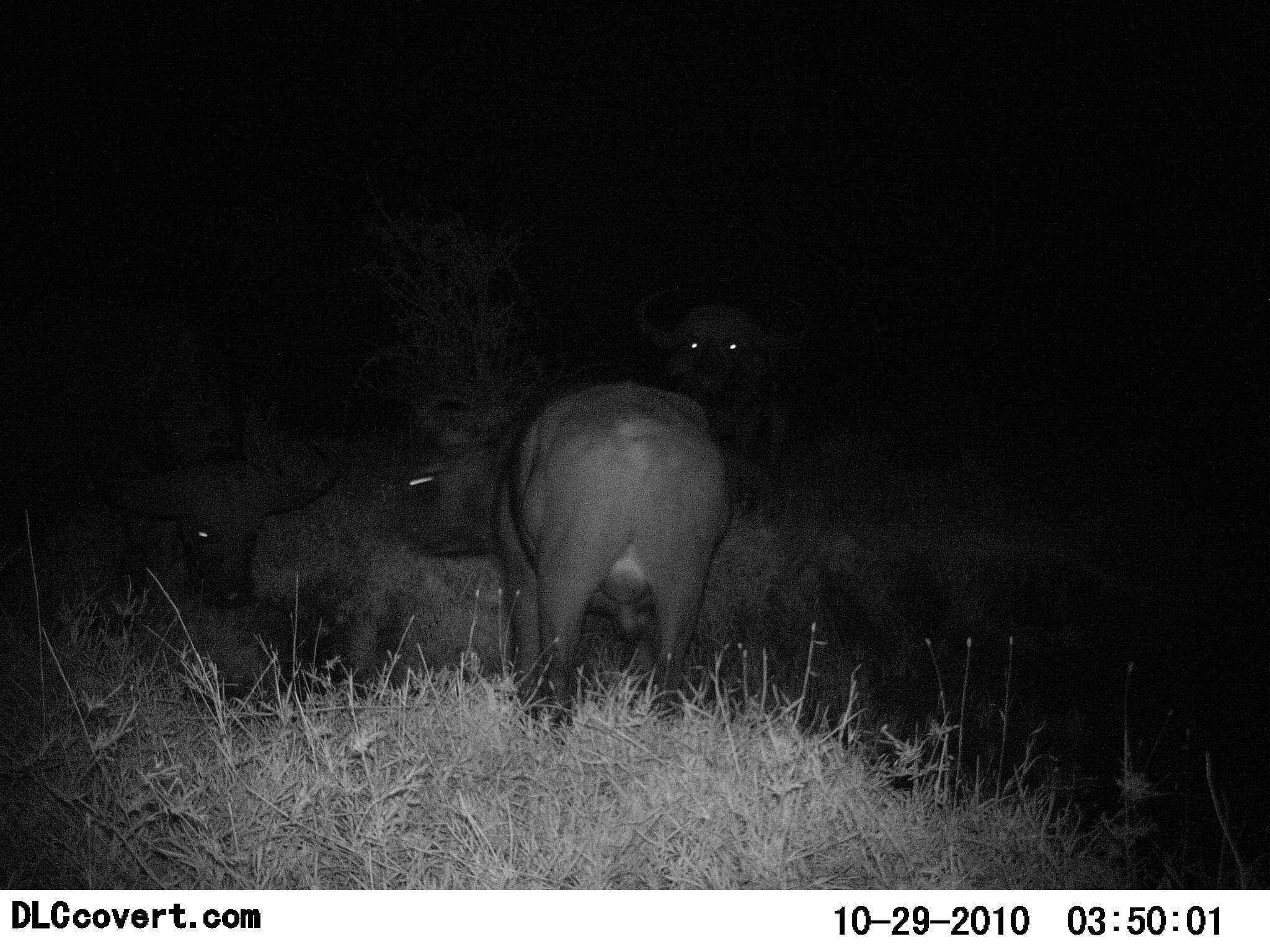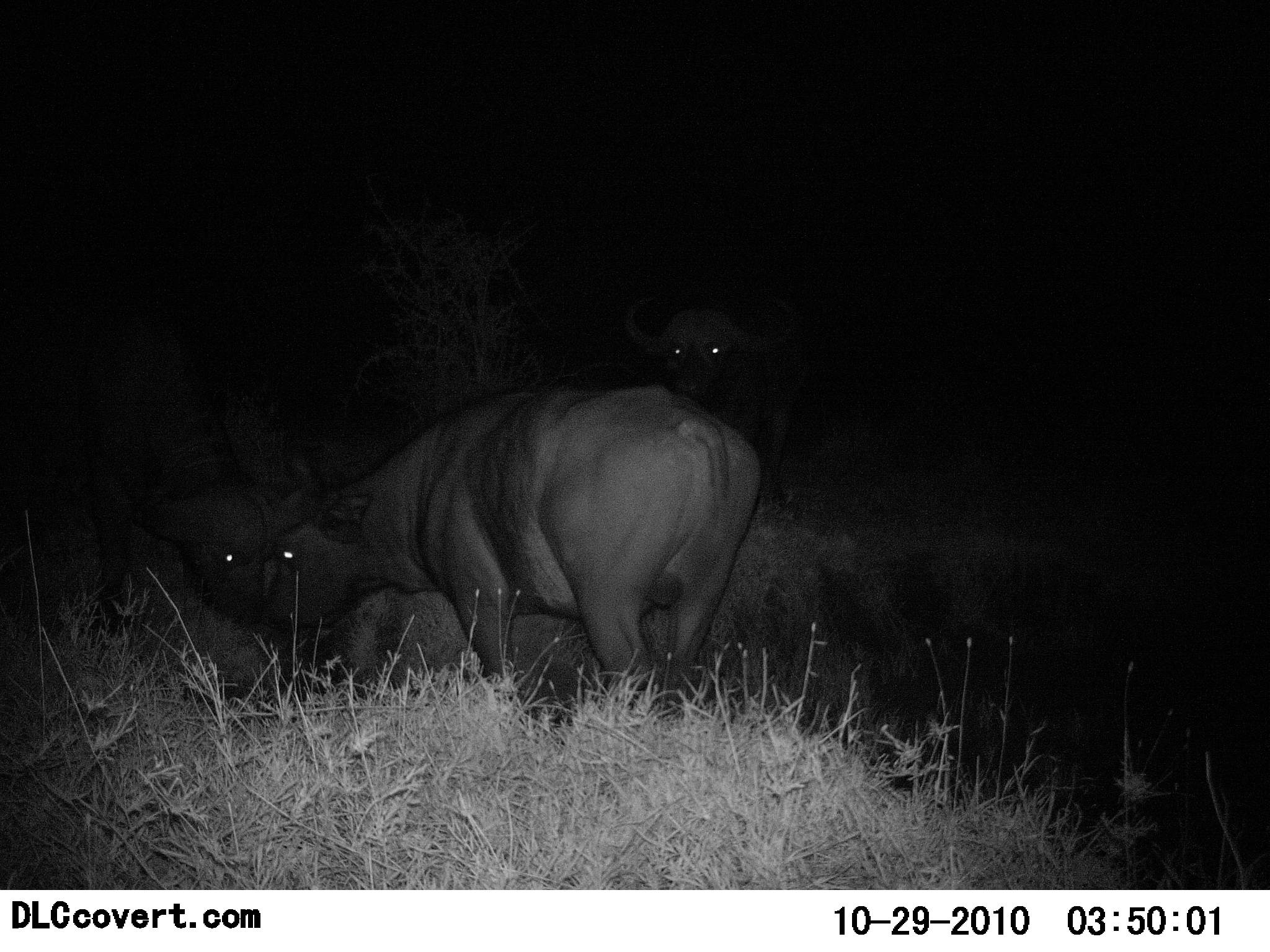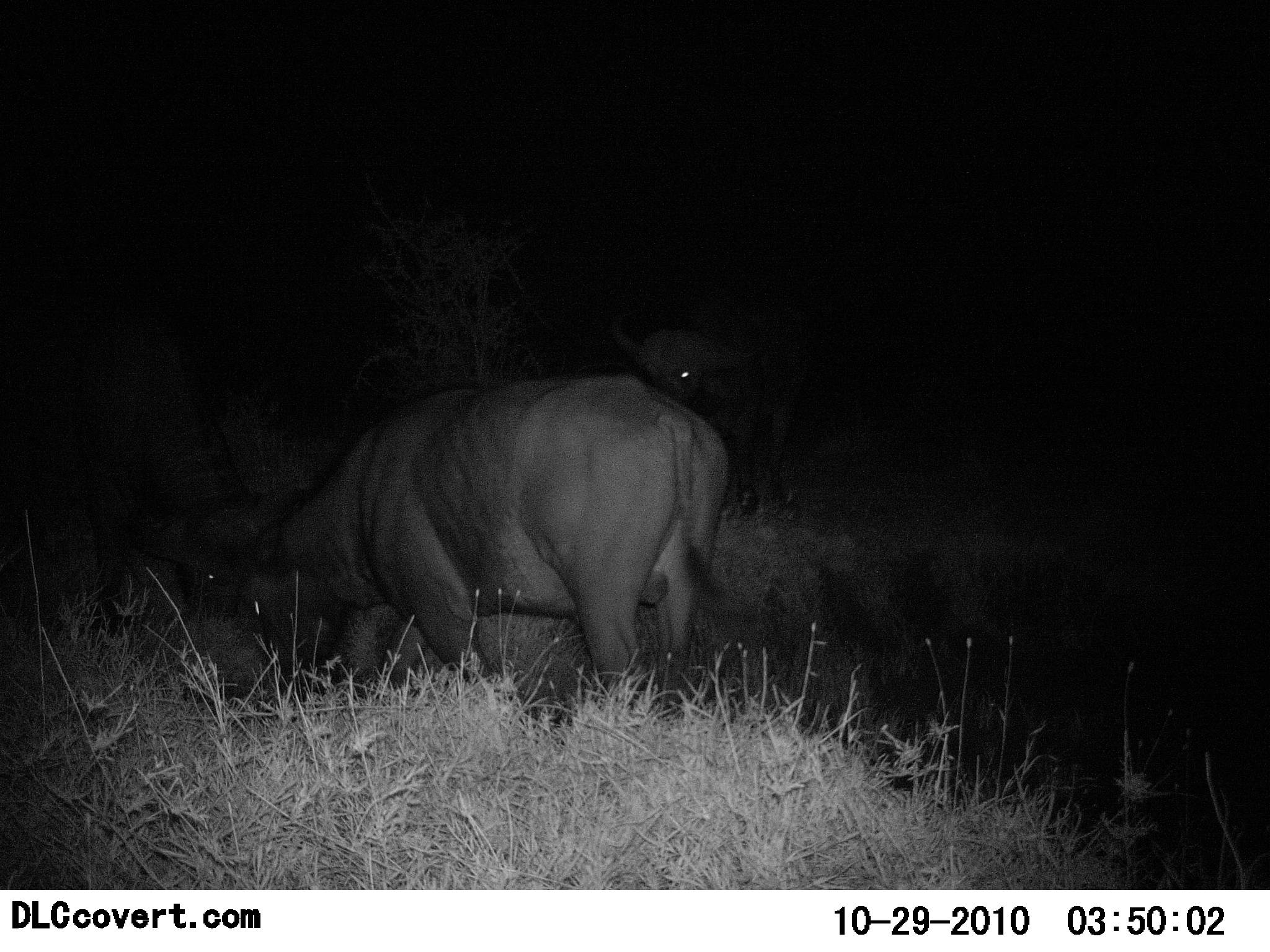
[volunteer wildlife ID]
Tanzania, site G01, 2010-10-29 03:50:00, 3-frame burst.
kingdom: Animalia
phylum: Chordata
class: Mammalia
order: Artiodactyla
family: Bovidae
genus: Syncerus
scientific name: Syncerus caffer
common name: cape buffalo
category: buffalo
Buffalo (cape buffalo) (Syncerus caffer), count 3. Behavior (volunteer vote fractions): standing 42%, resting 0%, moving 17%, interacting 42%. Young present (vote fraction): 0%. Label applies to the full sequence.